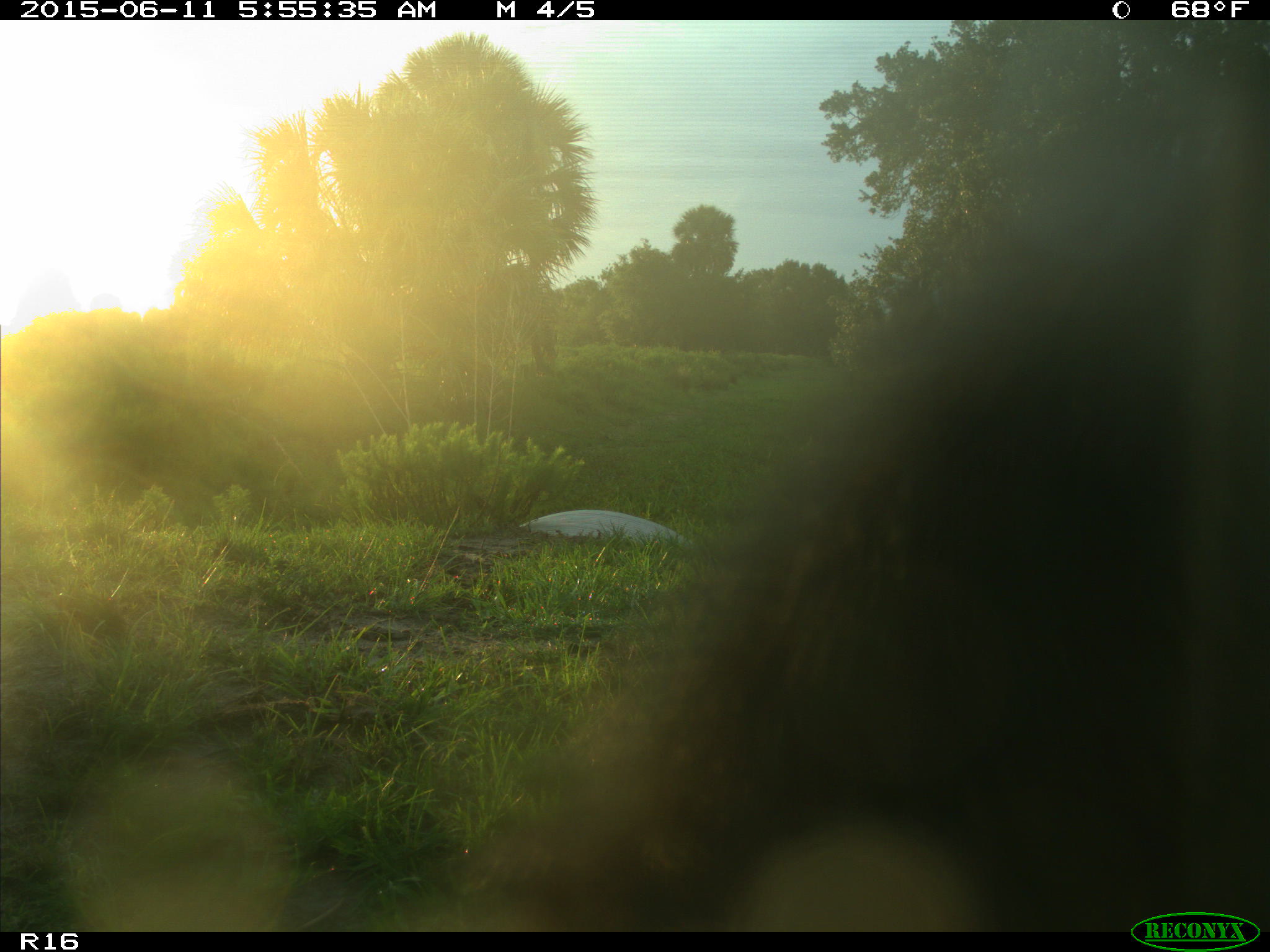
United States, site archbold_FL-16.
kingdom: Animalia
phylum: Chordata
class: Mammalia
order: Artiodactyla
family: Bovidae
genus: Bos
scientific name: Bos taurus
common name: domestic cow